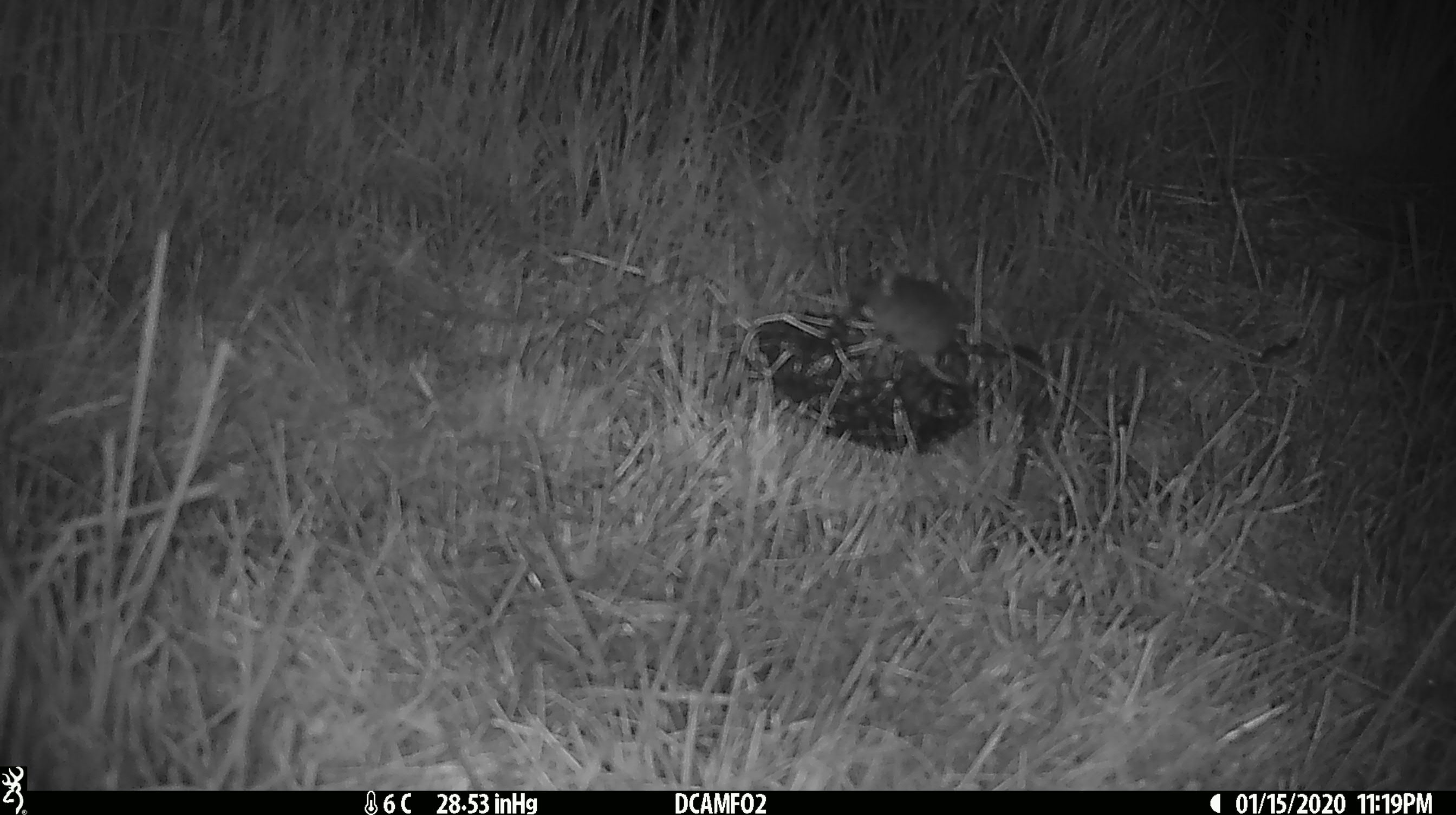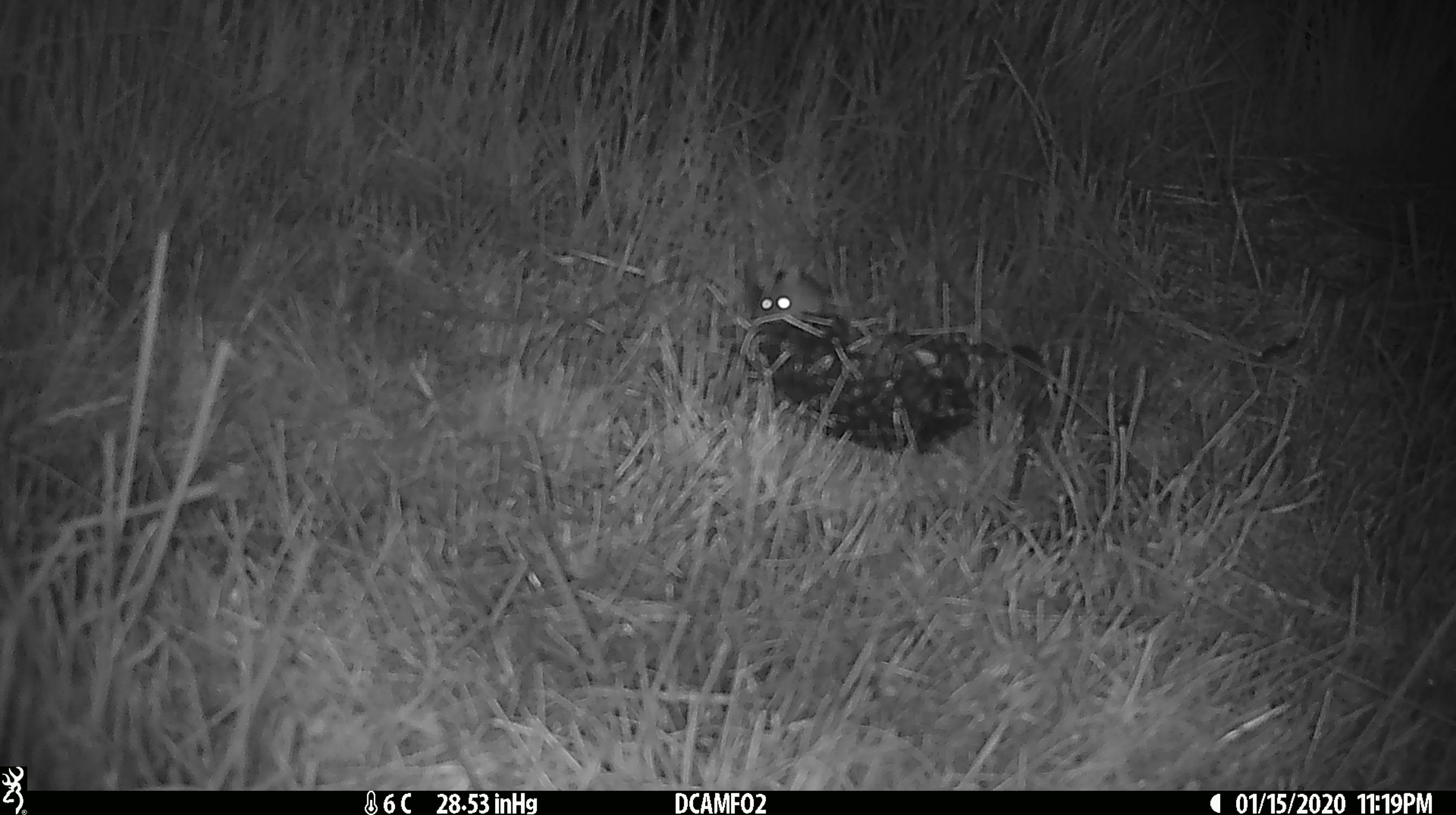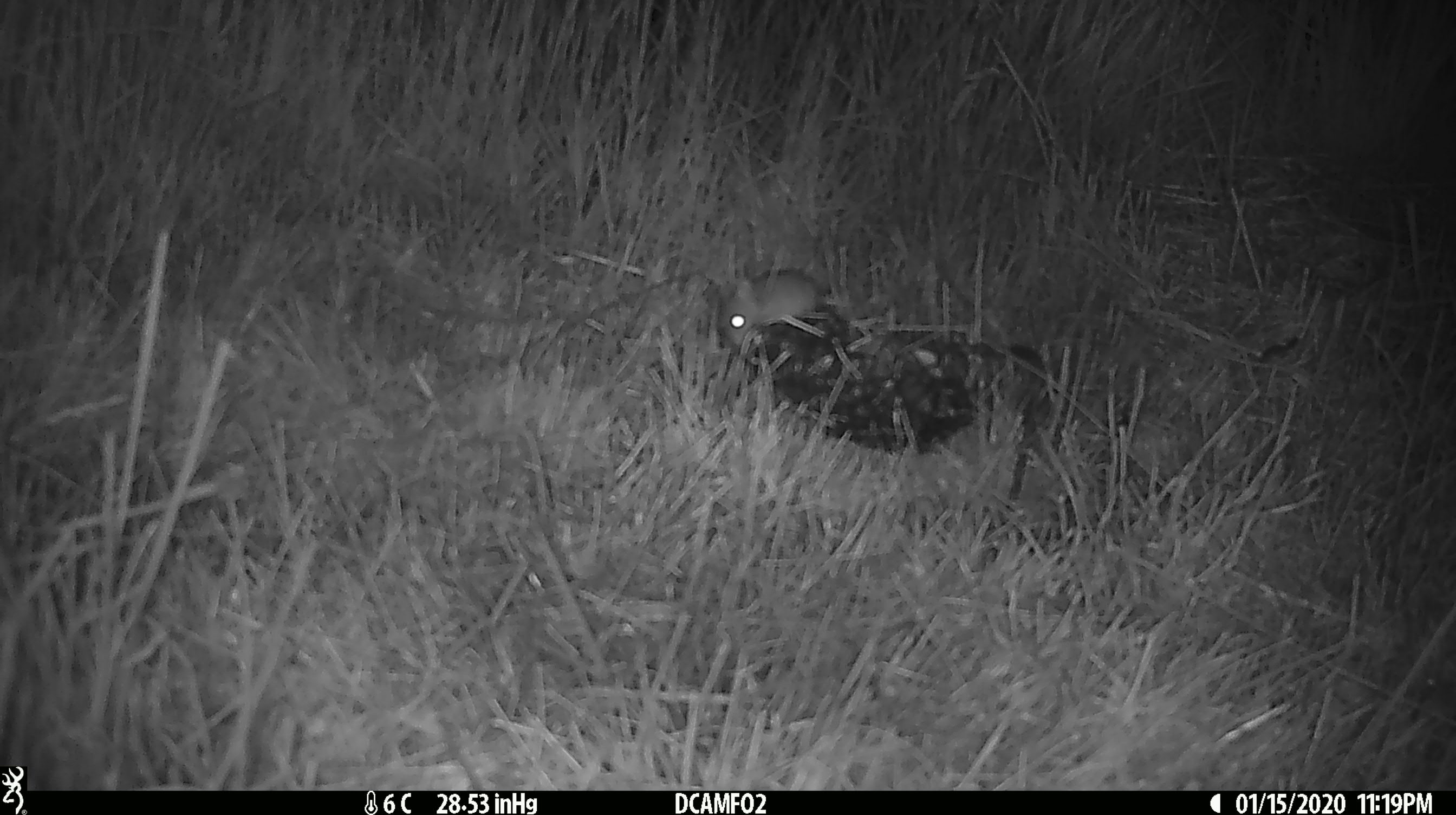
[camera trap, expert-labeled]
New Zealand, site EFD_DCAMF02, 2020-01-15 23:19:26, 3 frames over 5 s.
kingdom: Animalia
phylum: Chordata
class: Mammalia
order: Rodentia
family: Muridae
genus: Mus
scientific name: Mus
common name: mouse